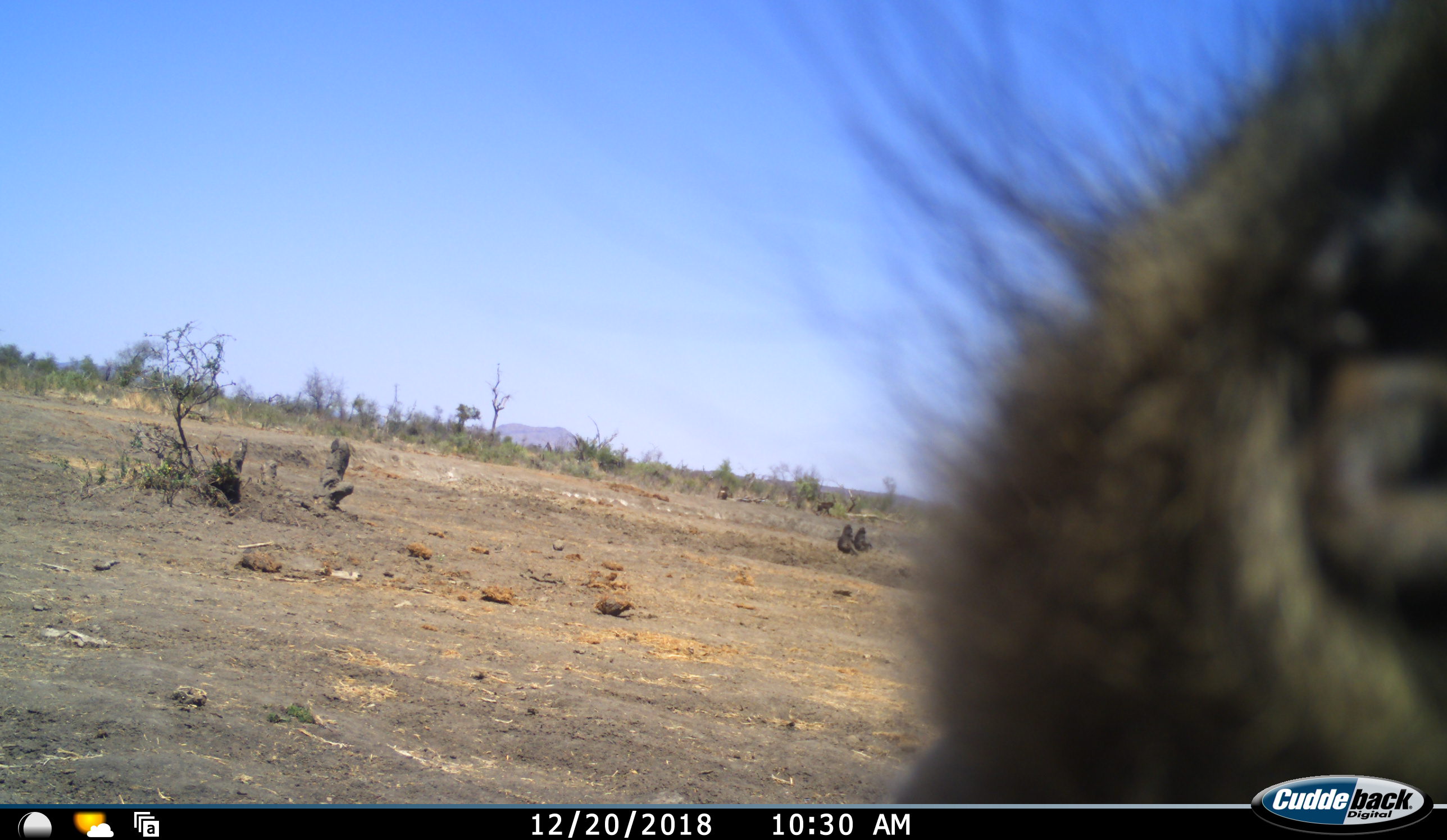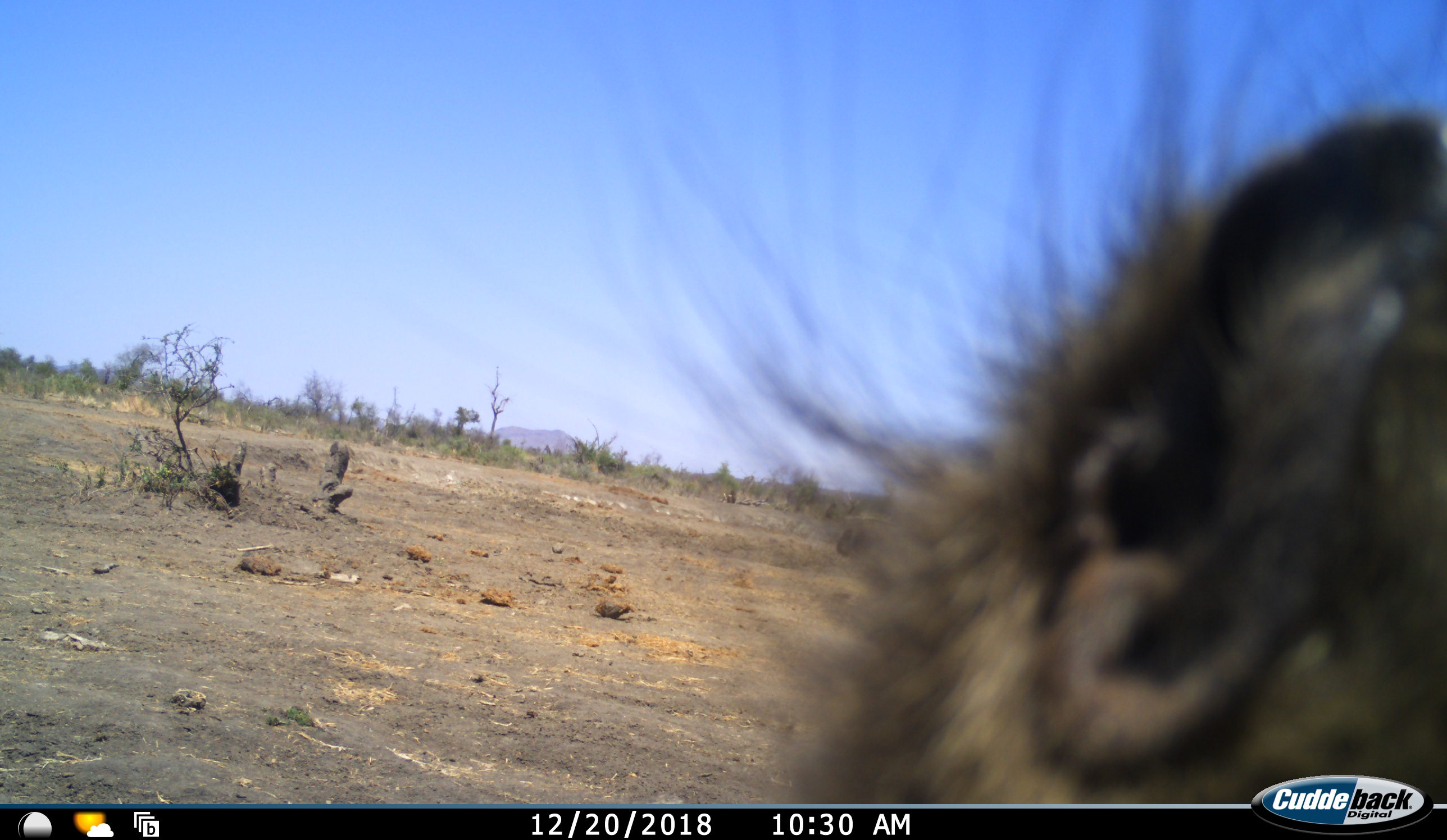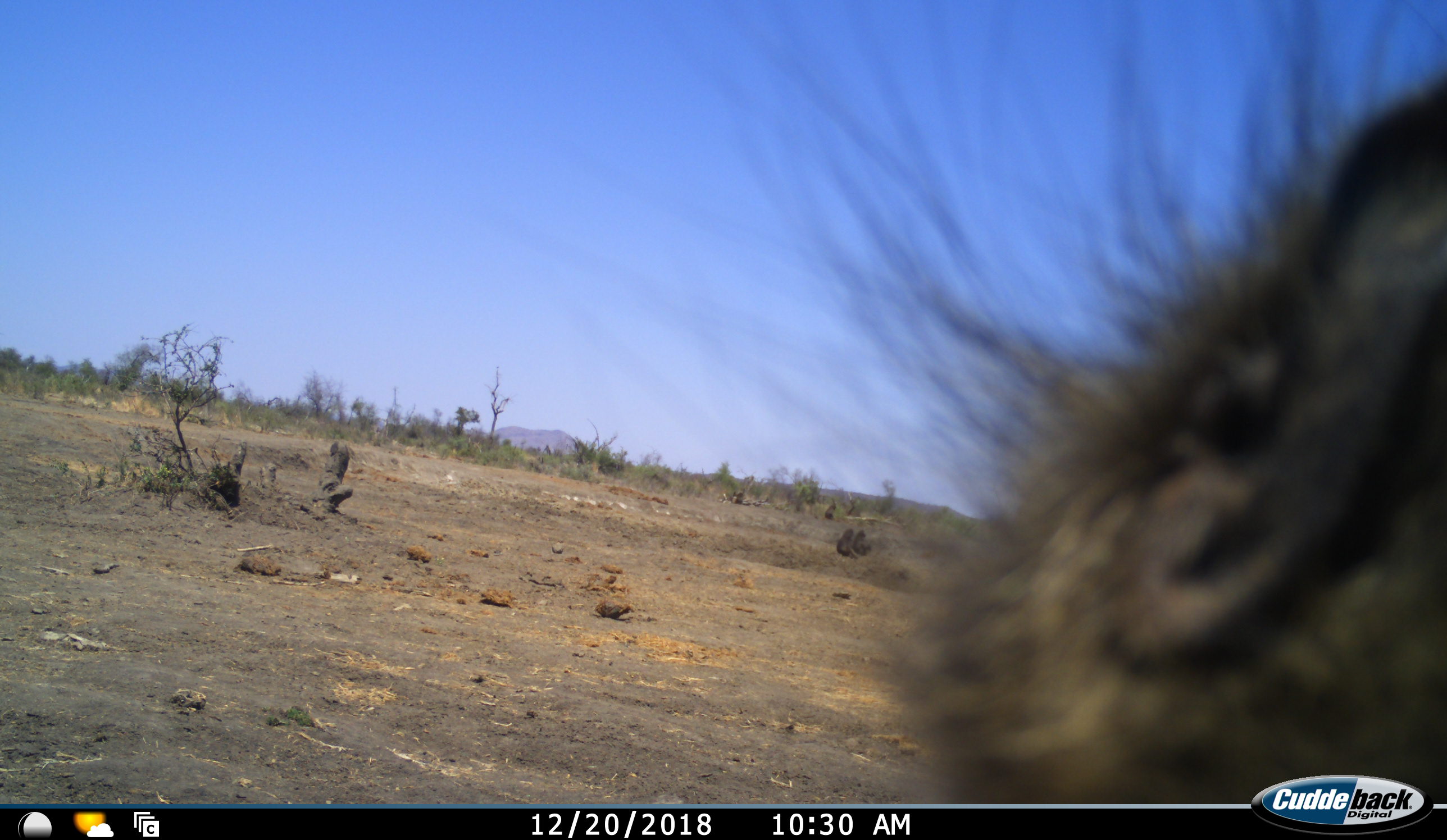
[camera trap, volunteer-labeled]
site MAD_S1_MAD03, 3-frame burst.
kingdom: Animalia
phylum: Chordata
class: Mammalia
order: Primates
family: Cercopithecidae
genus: Papio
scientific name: Papio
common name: baboon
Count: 5.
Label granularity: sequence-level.